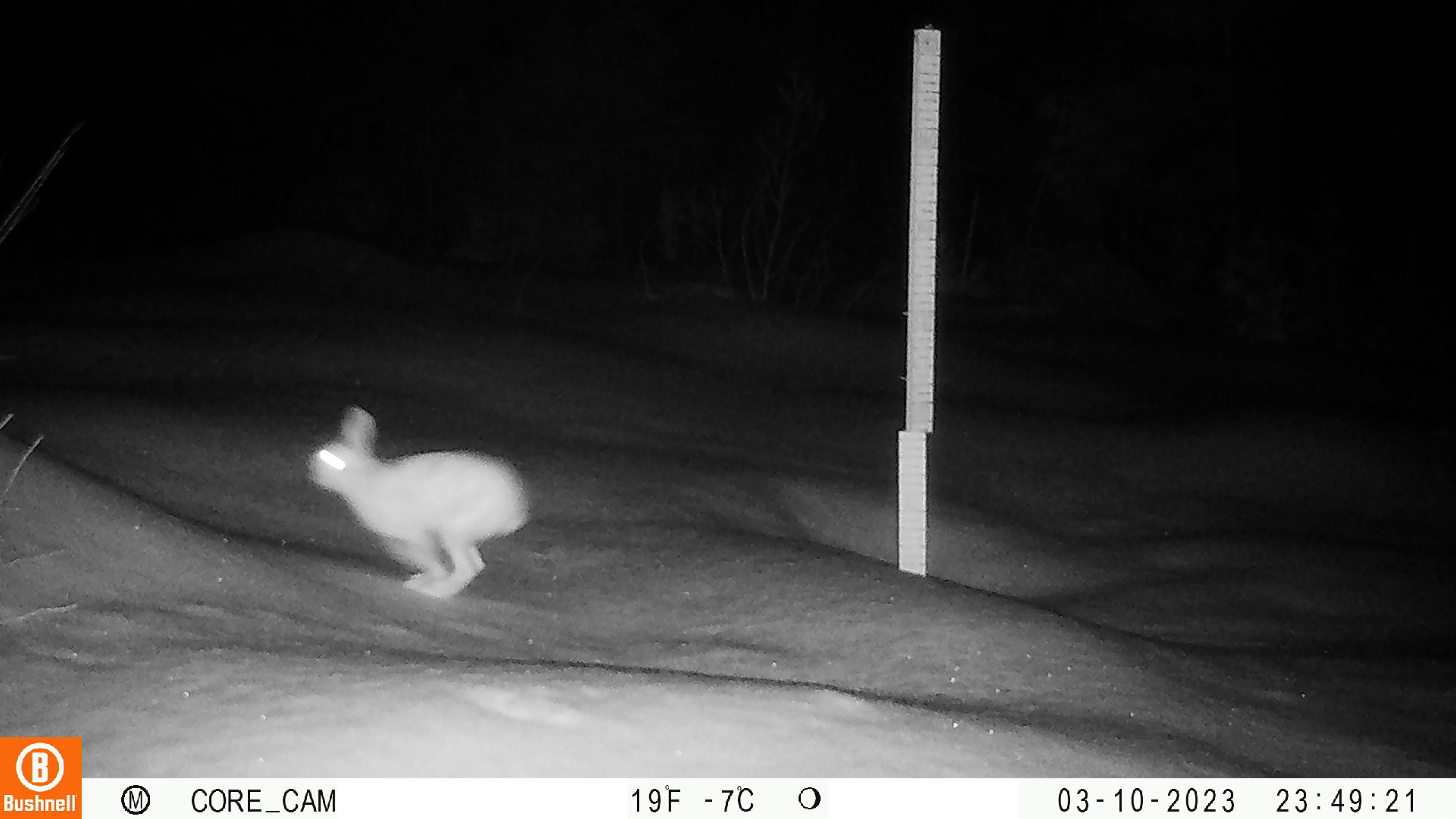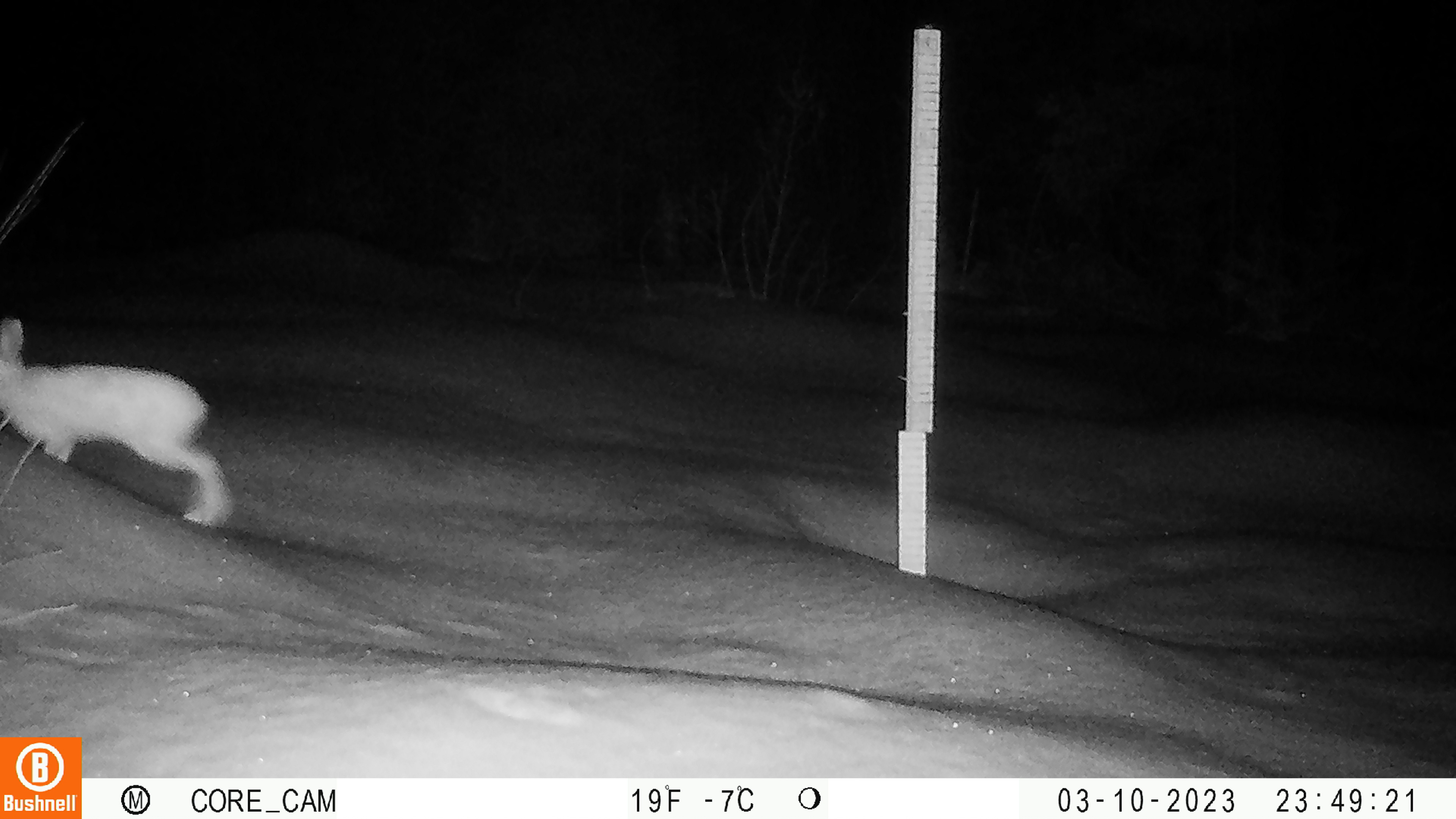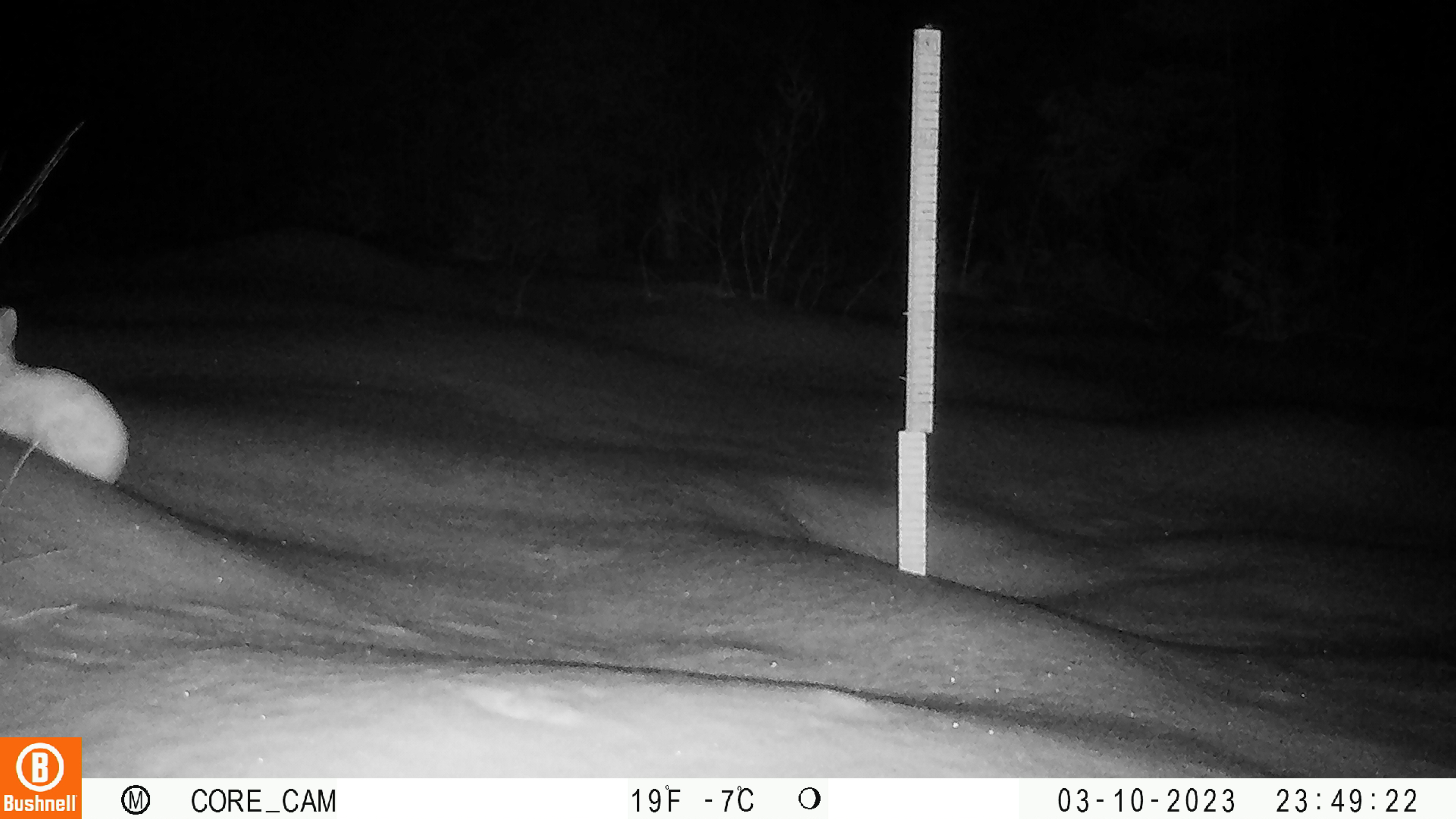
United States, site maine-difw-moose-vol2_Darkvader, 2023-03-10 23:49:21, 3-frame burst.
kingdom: Animalia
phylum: Chordata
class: Mammalia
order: Lagomorpha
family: Leporidae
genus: Lepus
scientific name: Lepus americanus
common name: snowshoe hare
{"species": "snowshoe hare (Lepus americanus)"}